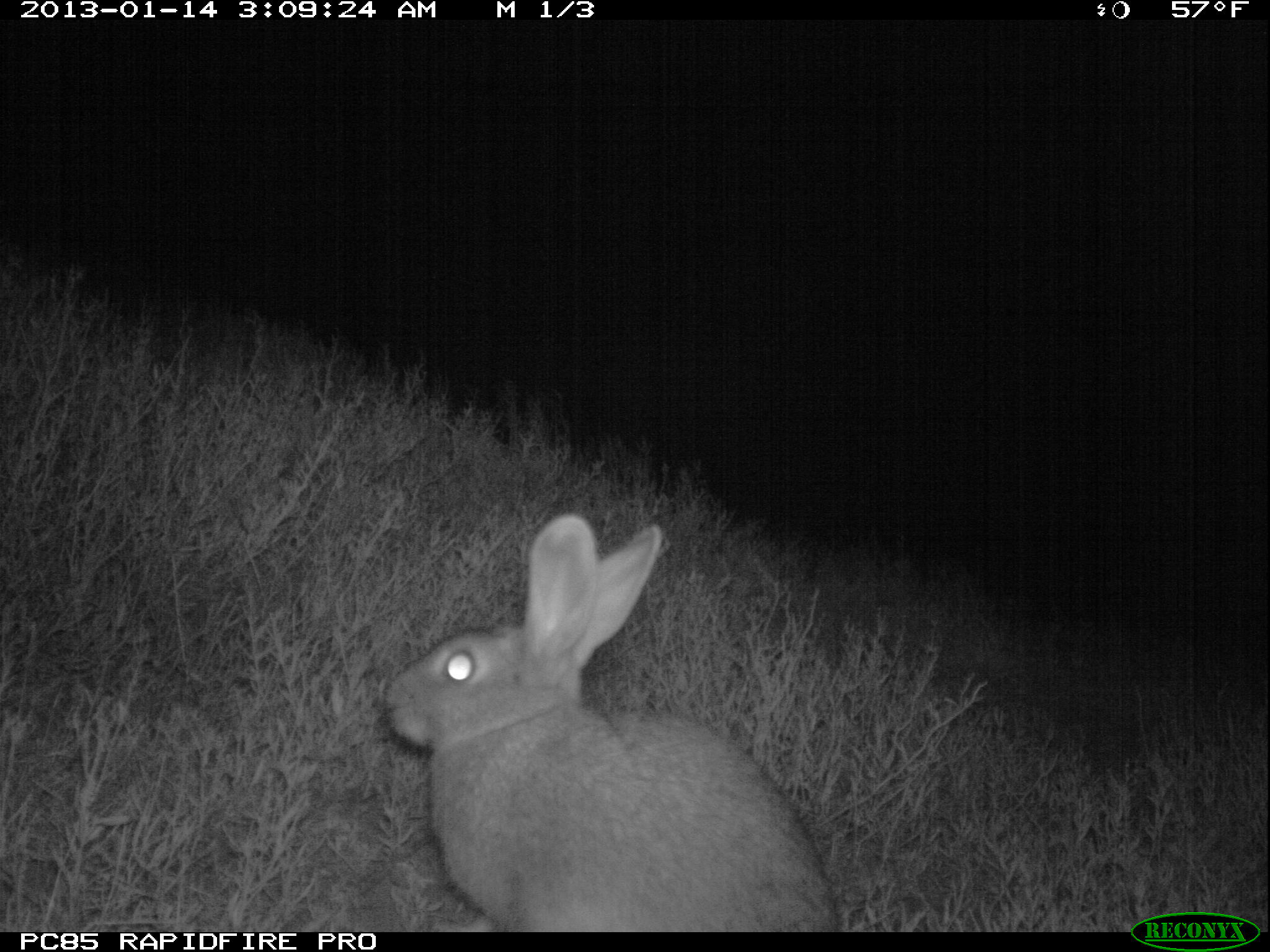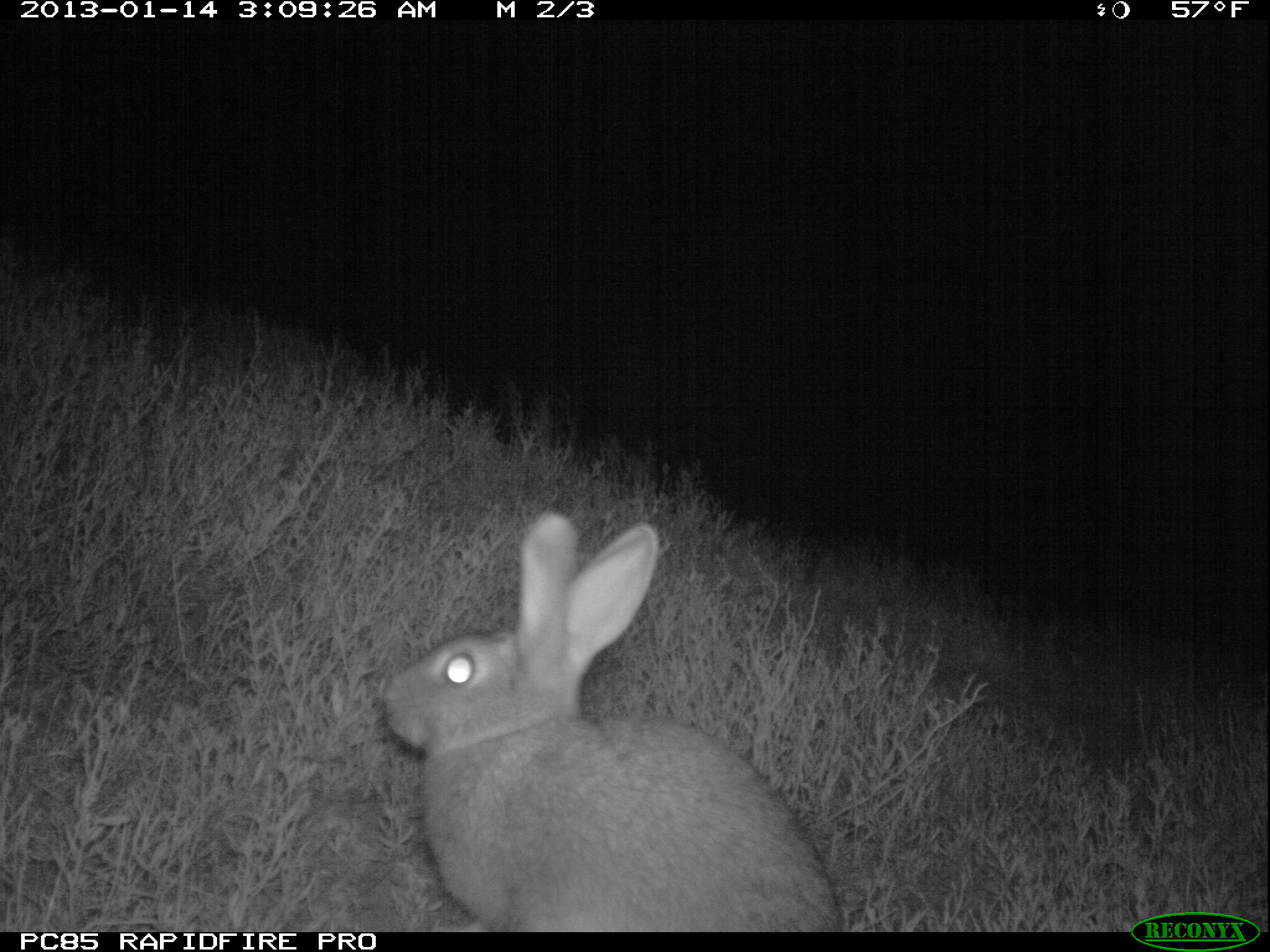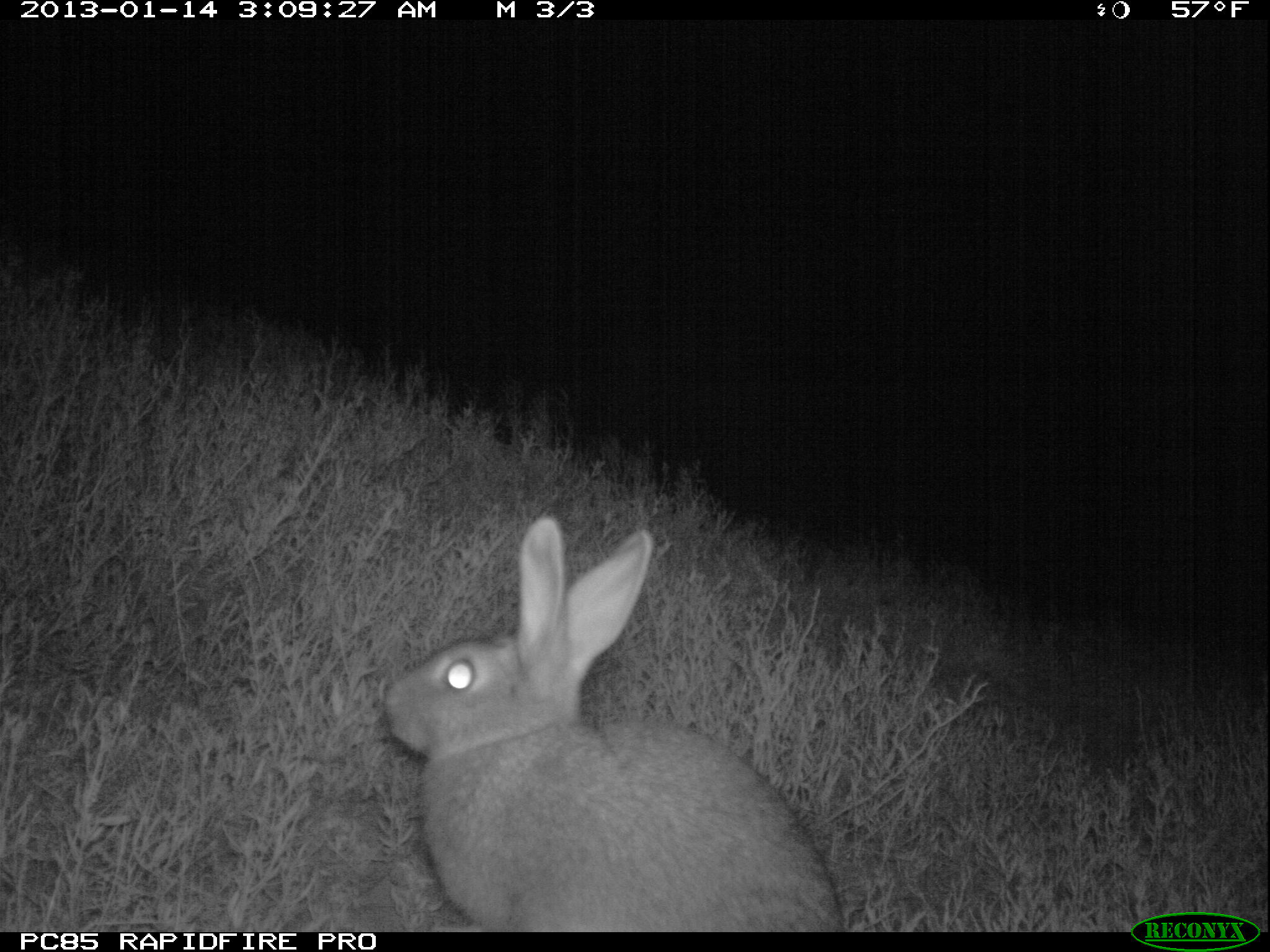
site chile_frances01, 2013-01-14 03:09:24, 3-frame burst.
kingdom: Animalia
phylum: Chordata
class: Mammalia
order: Lagomorpha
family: Leporidae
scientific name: Leporidae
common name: rabbits and hares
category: rabbit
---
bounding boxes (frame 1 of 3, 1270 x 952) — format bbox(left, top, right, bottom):
rabbit: bbox(378, 512, 839, 934)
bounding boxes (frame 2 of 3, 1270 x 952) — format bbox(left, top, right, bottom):
rabbit: bbox(376, 511, 844, 935)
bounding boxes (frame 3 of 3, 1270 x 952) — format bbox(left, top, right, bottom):
rabbit: bbox(379, 517, 844, 934)